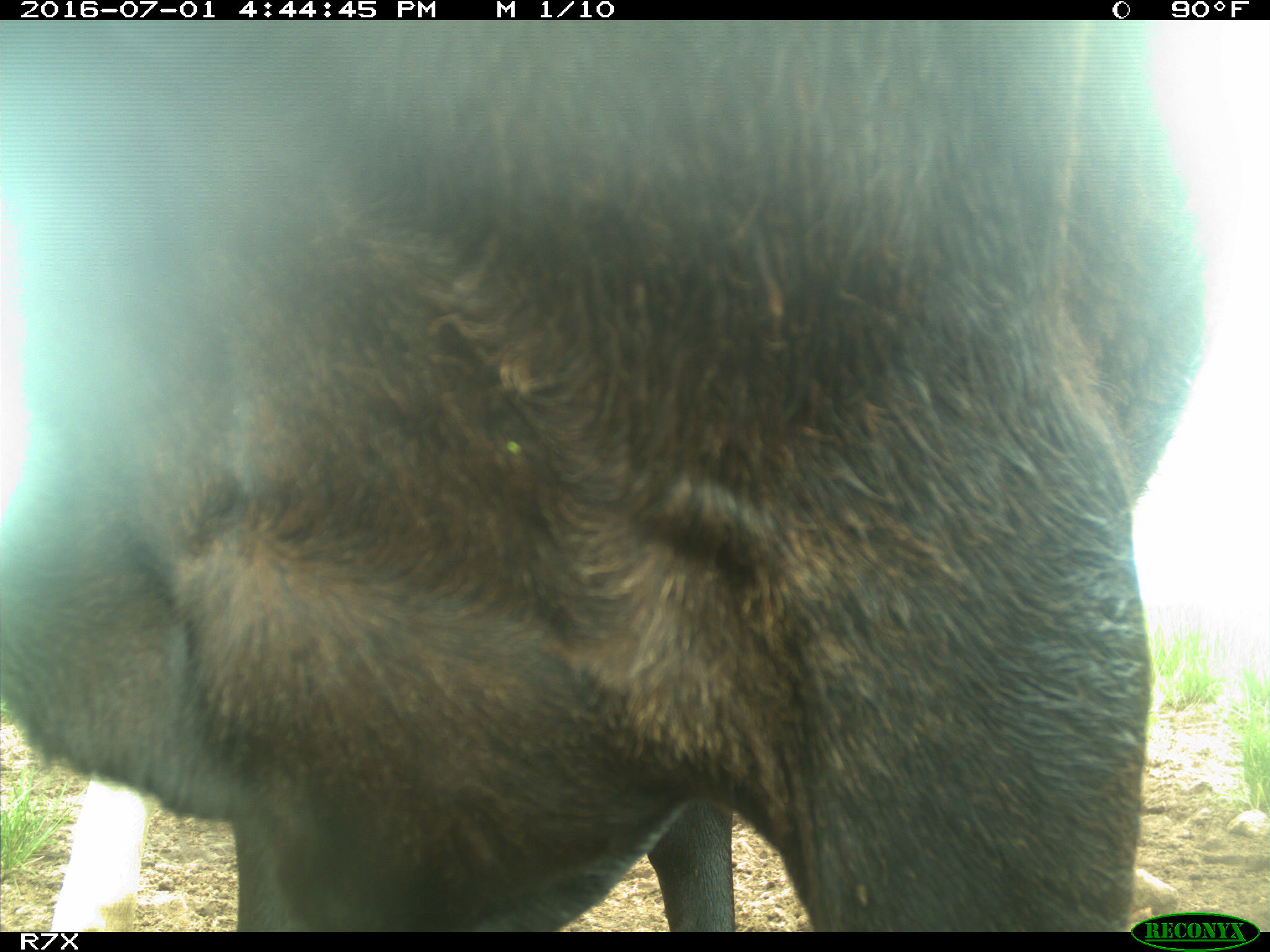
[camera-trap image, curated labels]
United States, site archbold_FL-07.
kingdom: Animalia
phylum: Chordata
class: Mammalia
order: Artiodactyla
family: Bovidae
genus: Bos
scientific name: Bos taurus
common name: domestic cow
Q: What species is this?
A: Bos taurus (domestic cow).